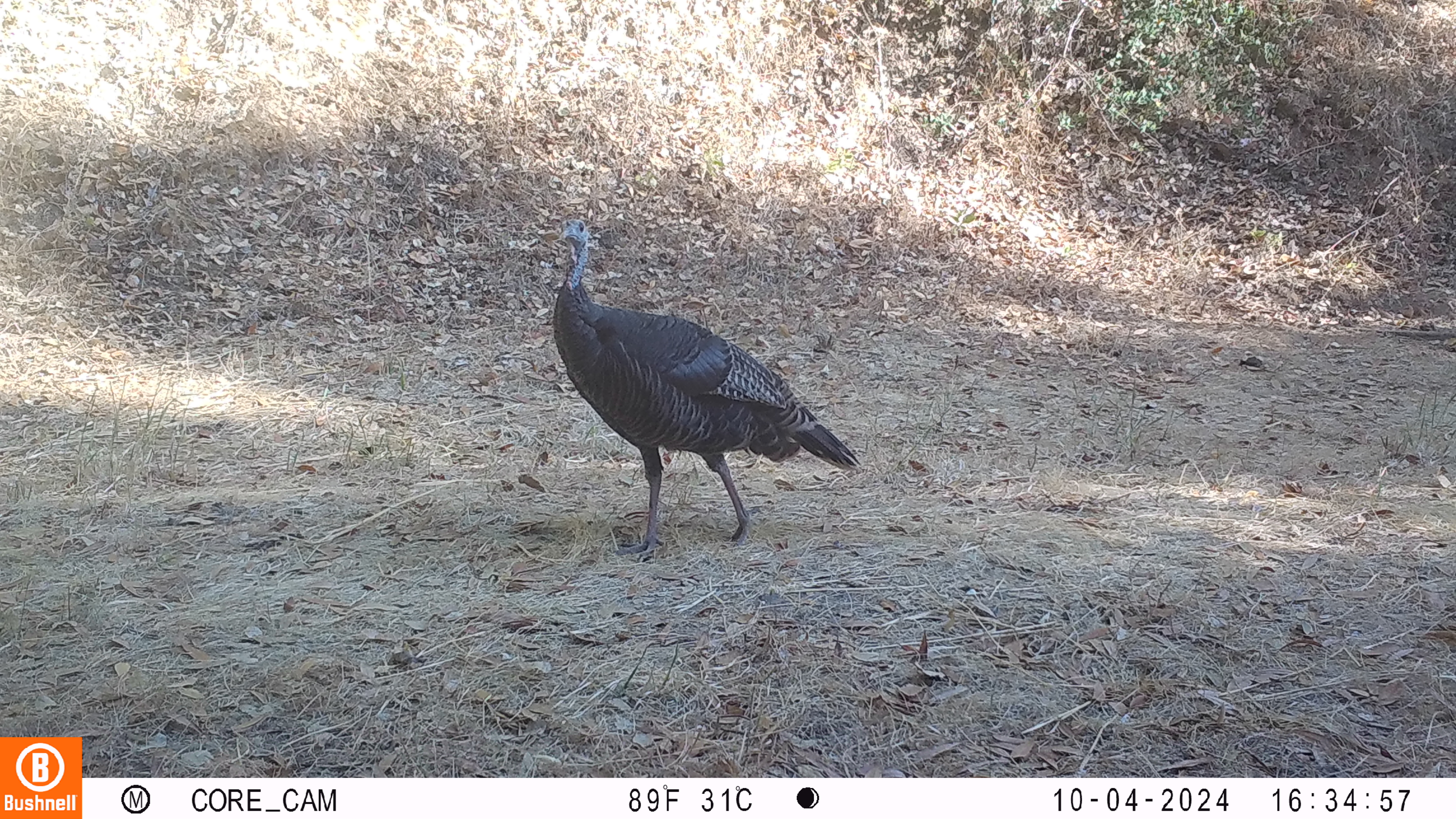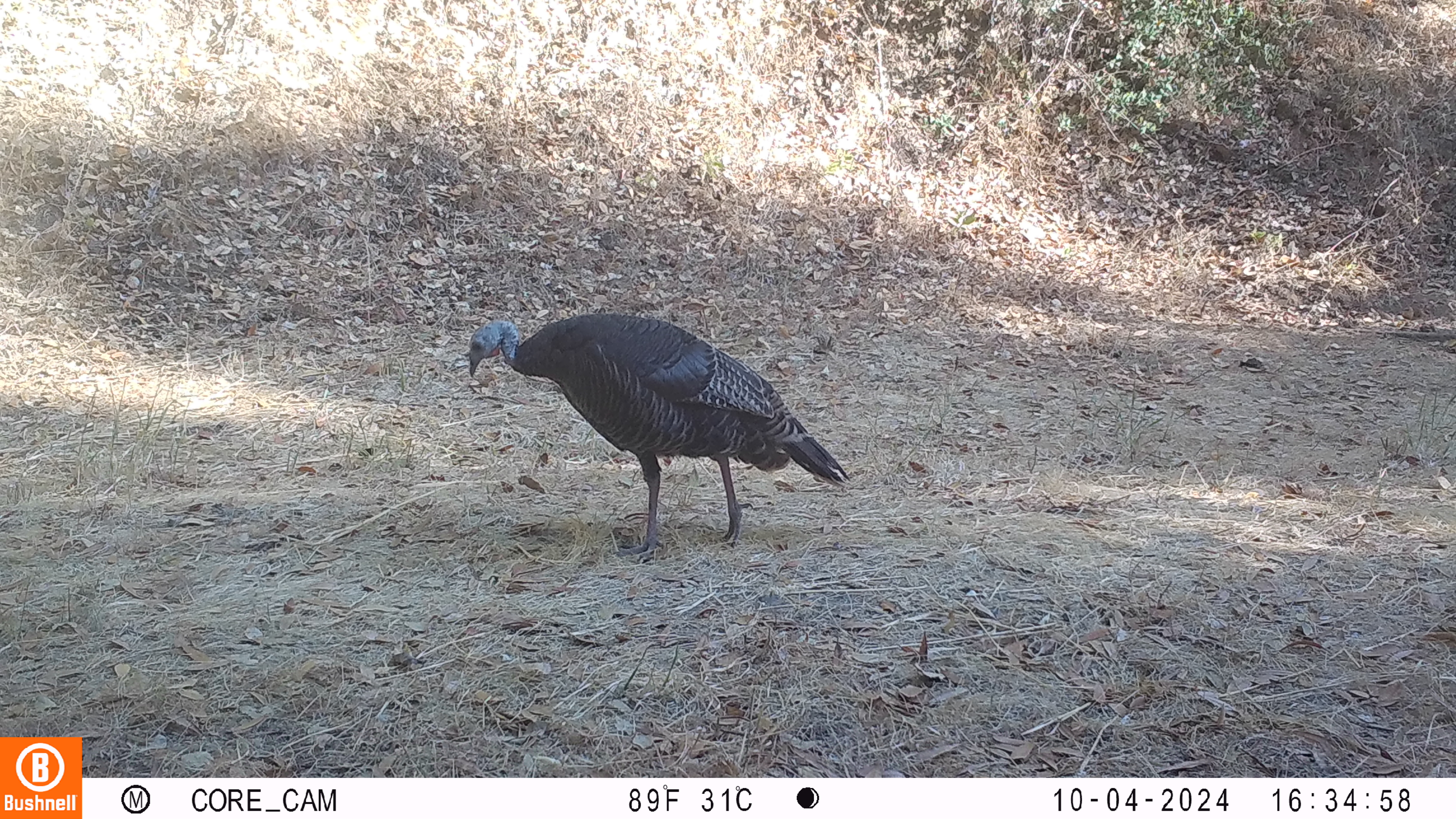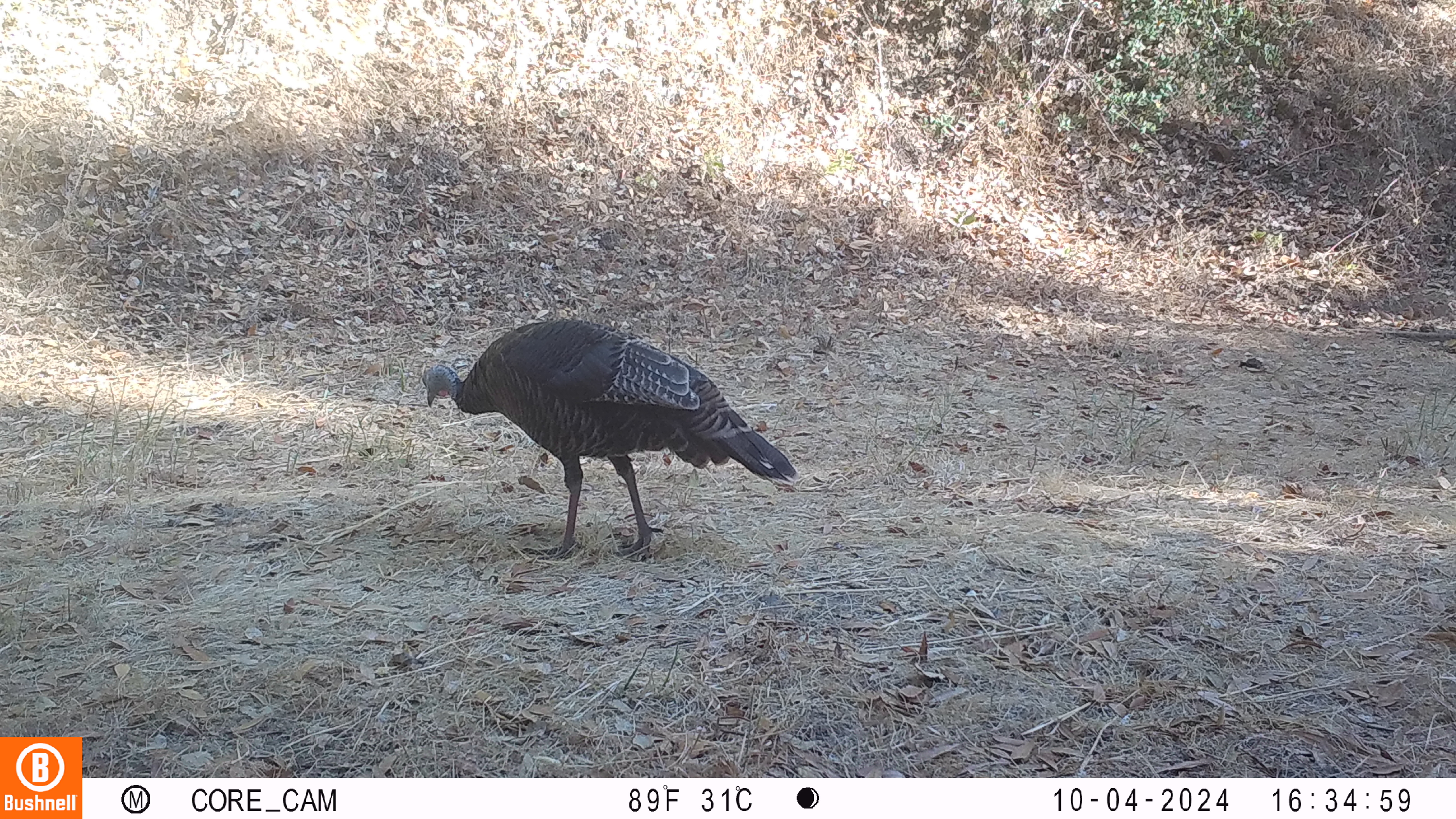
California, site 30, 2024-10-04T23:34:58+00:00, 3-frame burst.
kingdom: Animalia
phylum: Chordata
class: Aves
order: Galliformes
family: Phasianidae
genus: Meleagris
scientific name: Meleagris gallopavo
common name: turkey